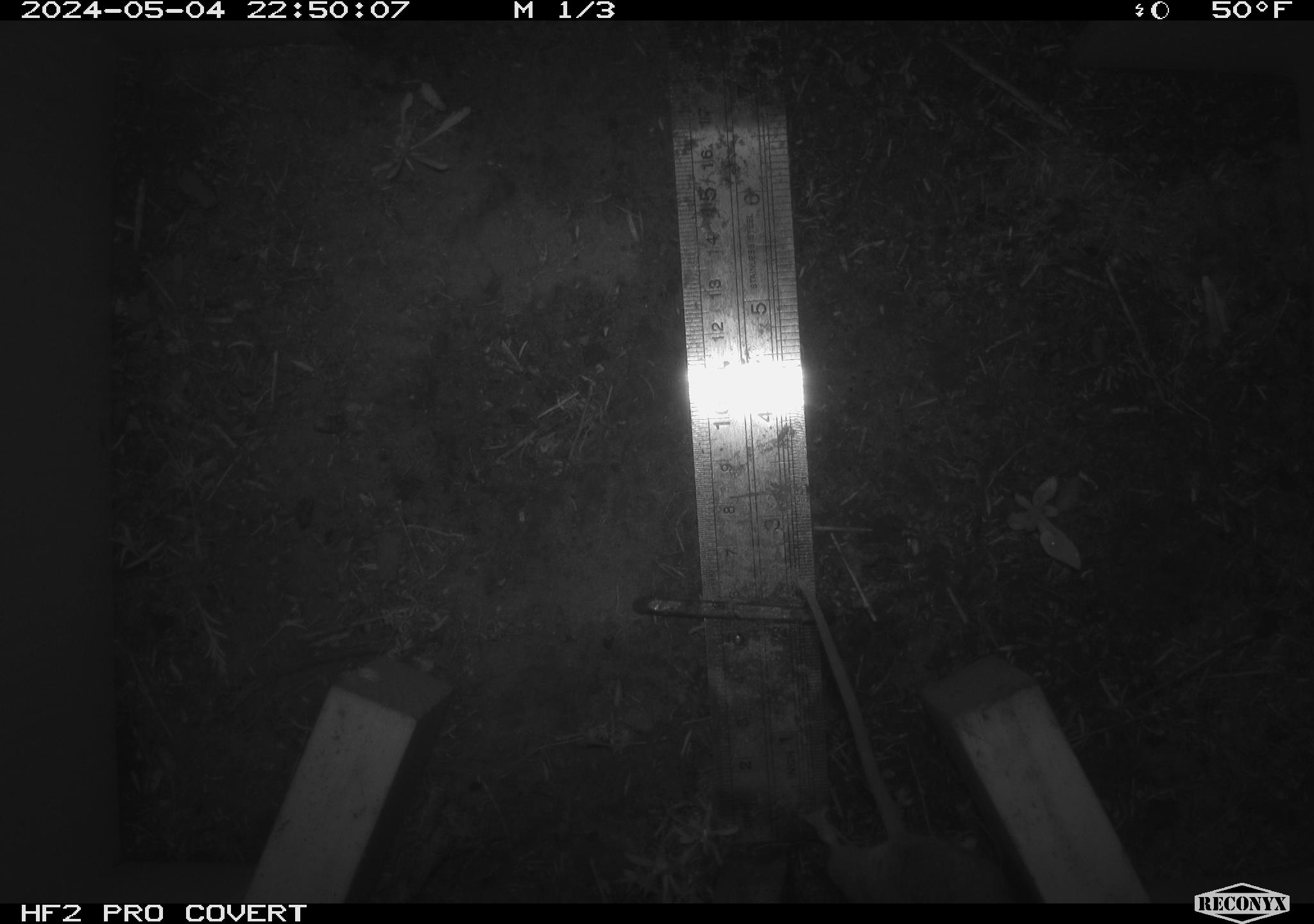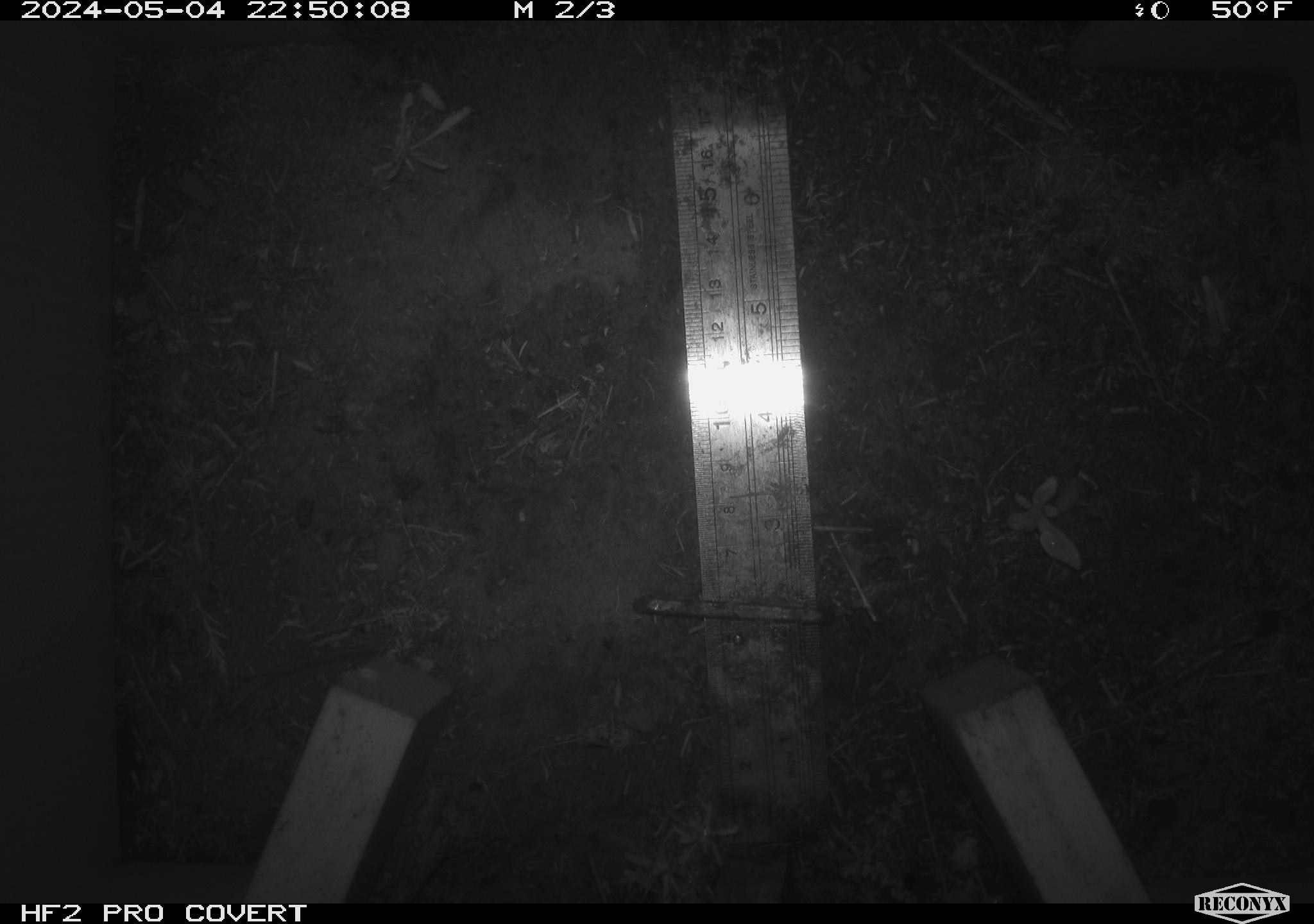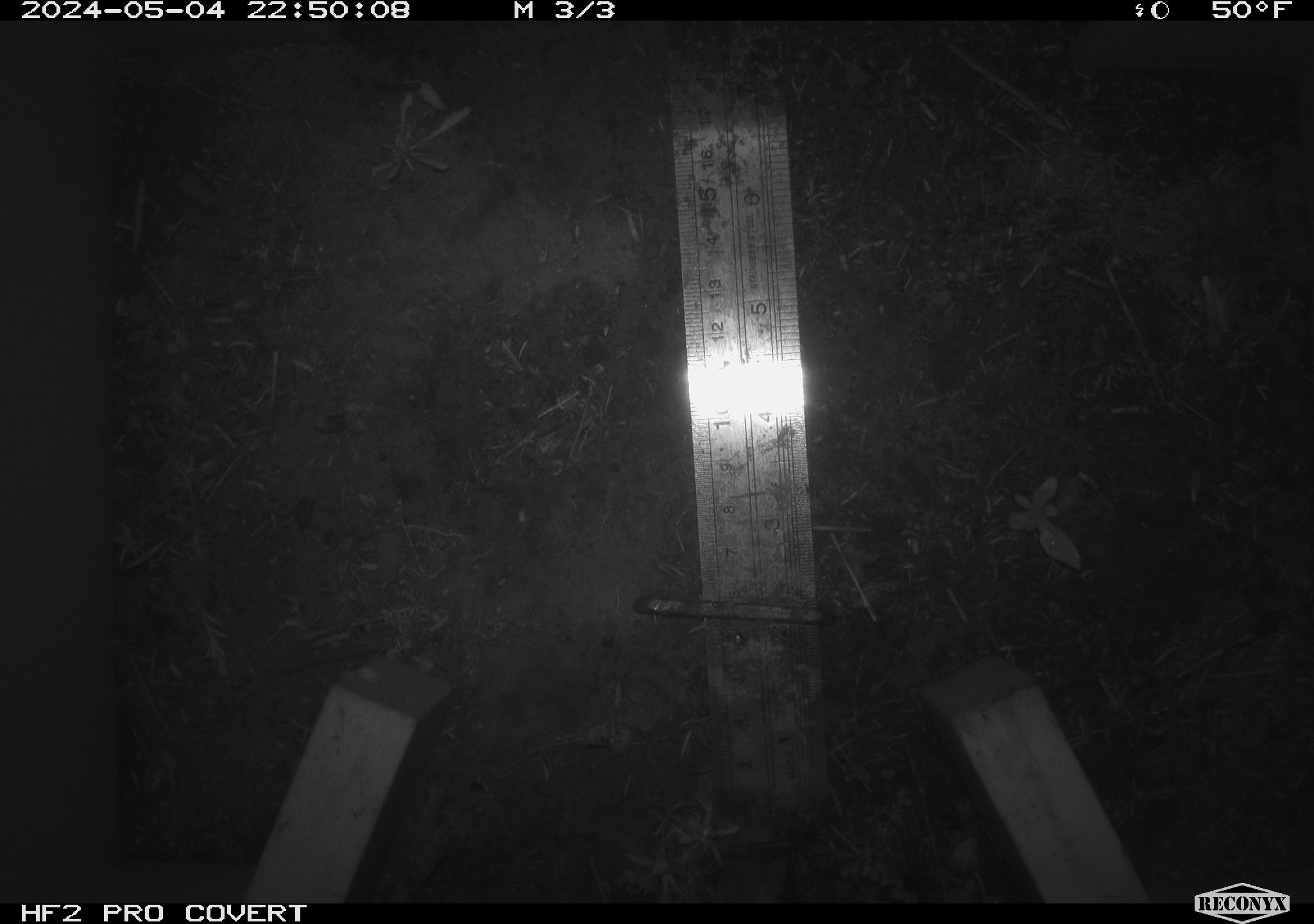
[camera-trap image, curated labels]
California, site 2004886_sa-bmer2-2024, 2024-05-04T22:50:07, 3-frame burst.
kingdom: Animalia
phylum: Chordata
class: Mammalia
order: Rodentia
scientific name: Rodentia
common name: mouse species